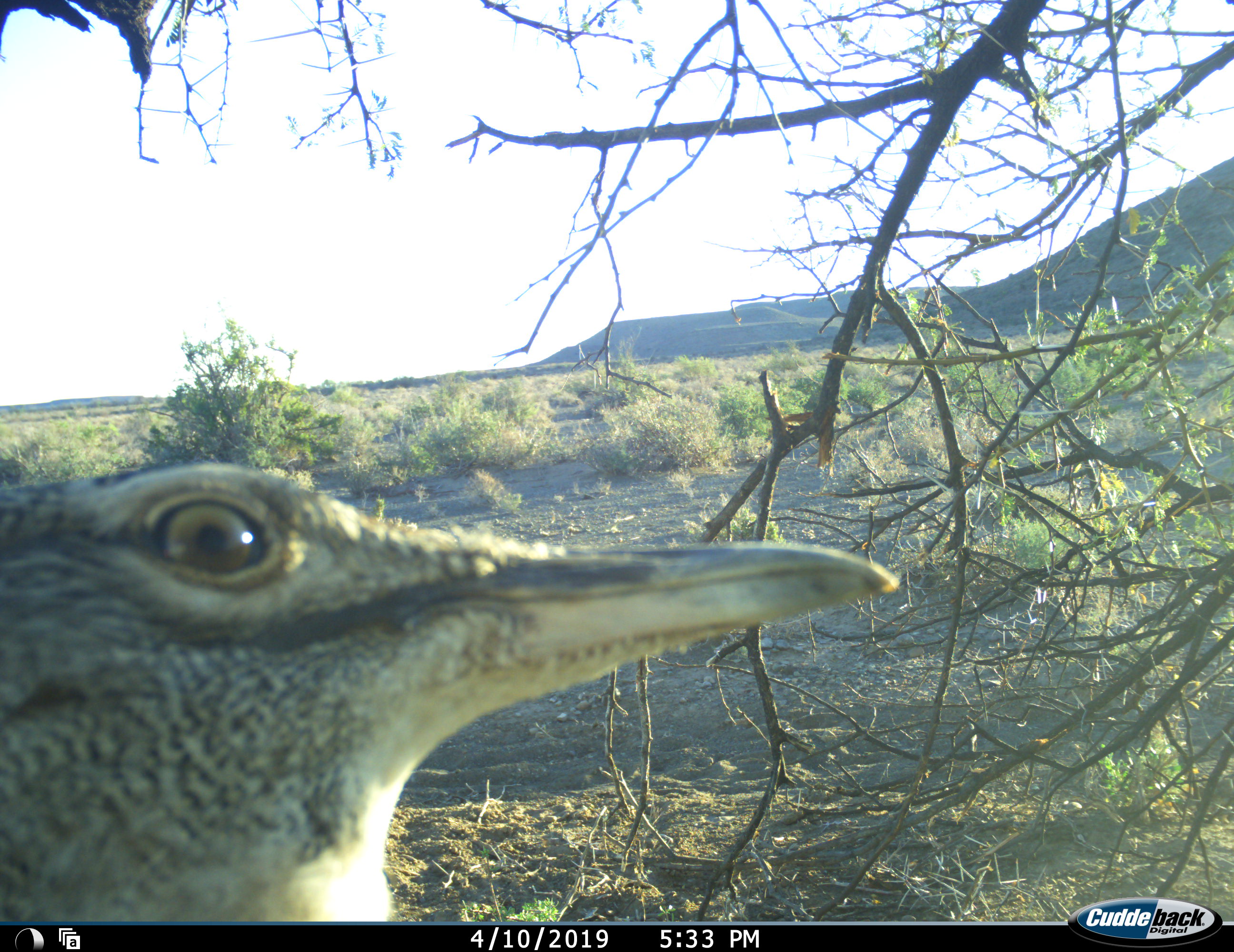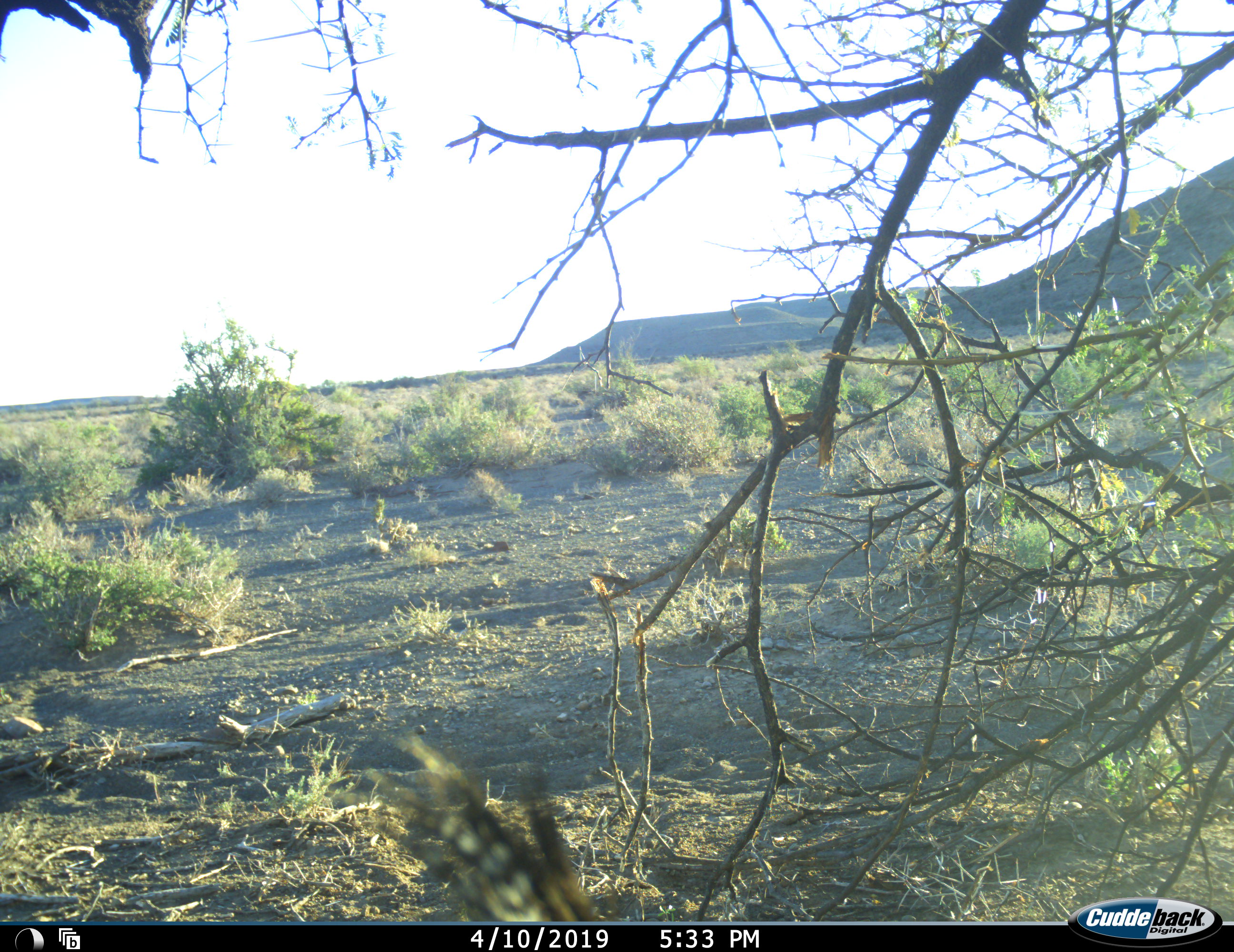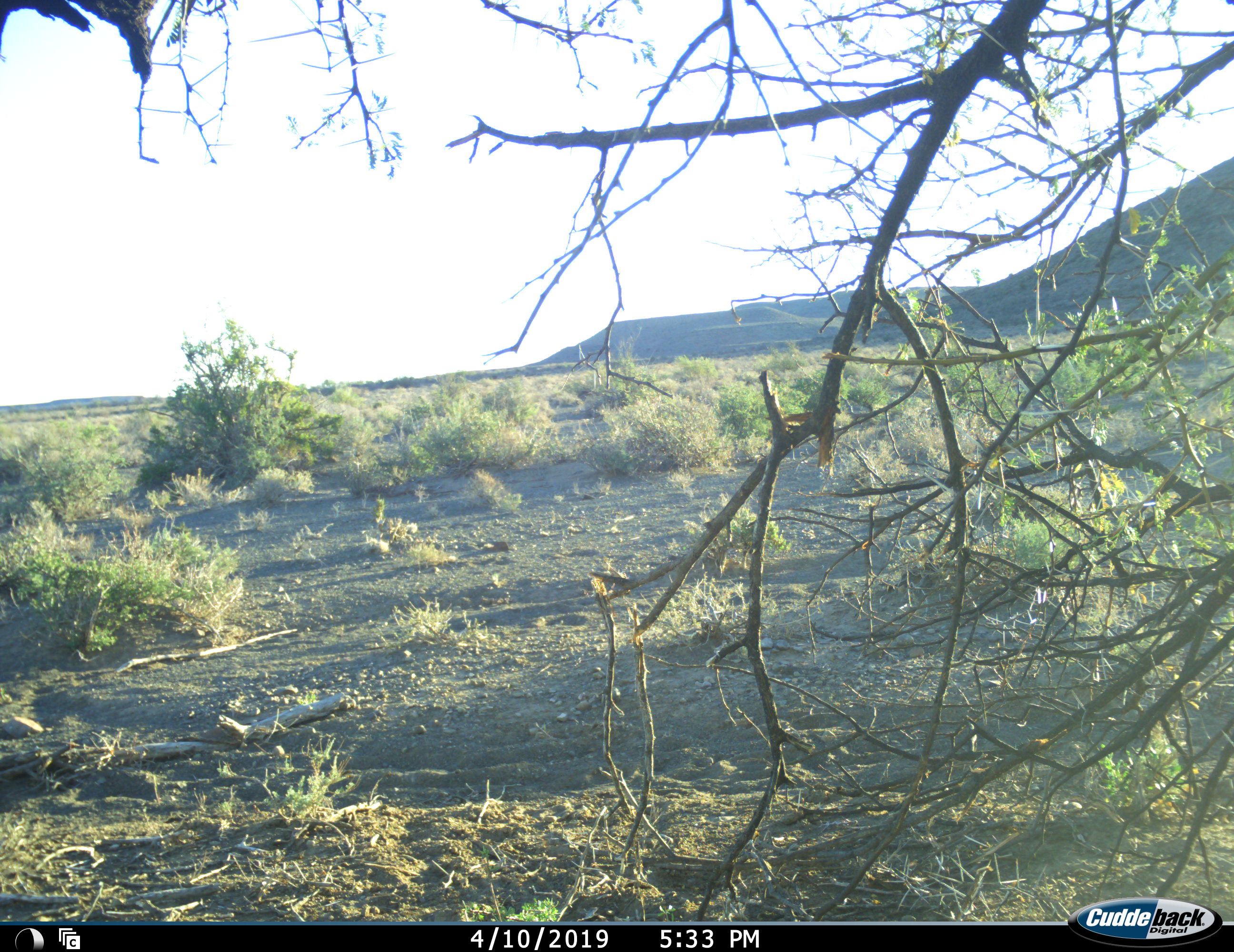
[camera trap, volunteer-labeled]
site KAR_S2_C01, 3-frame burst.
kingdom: Animalia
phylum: Chordata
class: Aves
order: Otidiformes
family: Otididae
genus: Ardeotis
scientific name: Ardeotis kori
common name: kori bustard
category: bustardkori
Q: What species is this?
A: Bustardkori (kori bustard) (Ardeotis kori).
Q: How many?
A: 1.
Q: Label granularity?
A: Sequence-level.